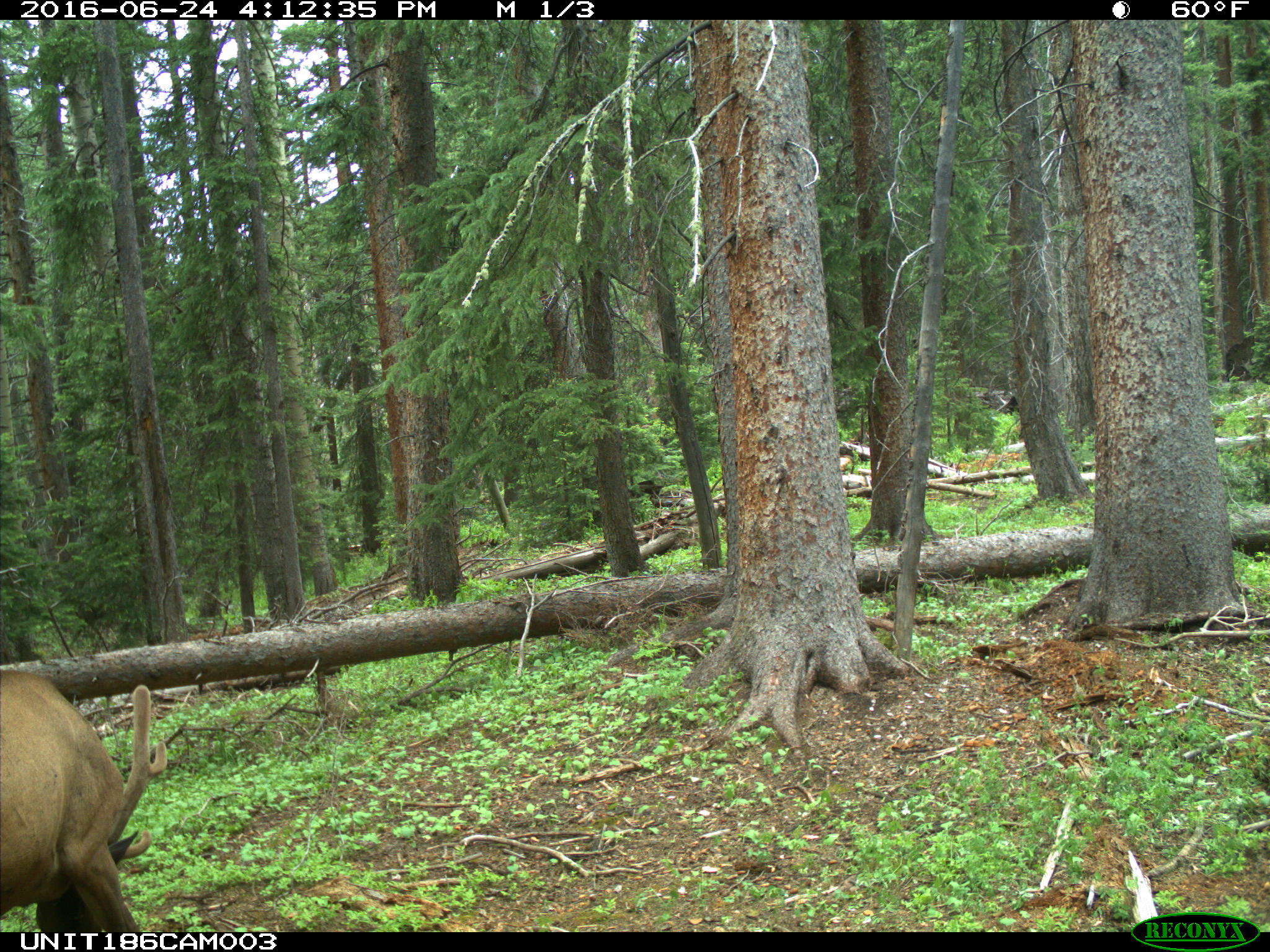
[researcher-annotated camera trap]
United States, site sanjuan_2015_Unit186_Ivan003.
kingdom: Animalia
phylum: Chordata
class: Mammalia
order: Artiodactyla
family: Cervidae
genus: Cervus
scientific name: Cervus elaphus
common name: red deer